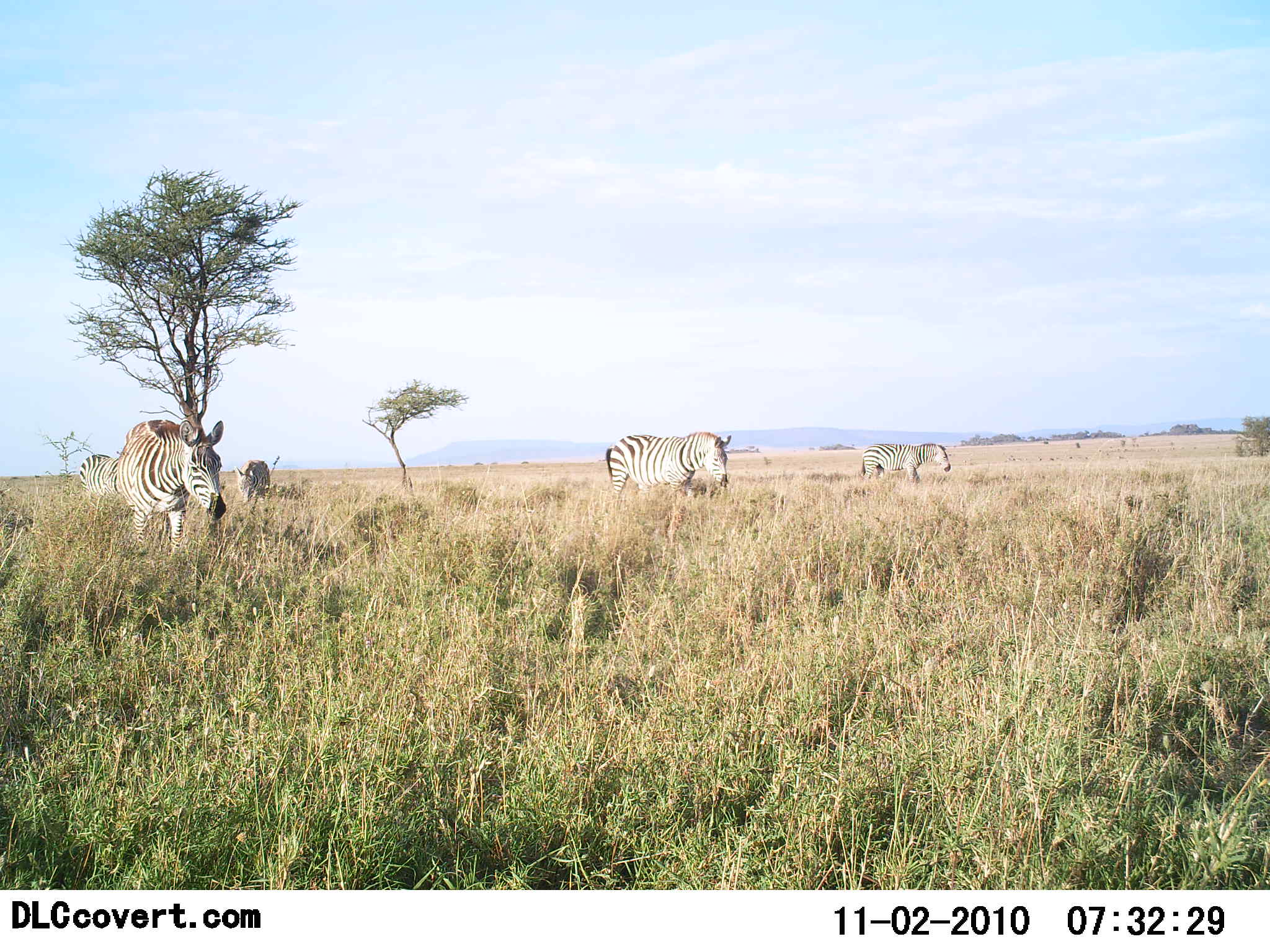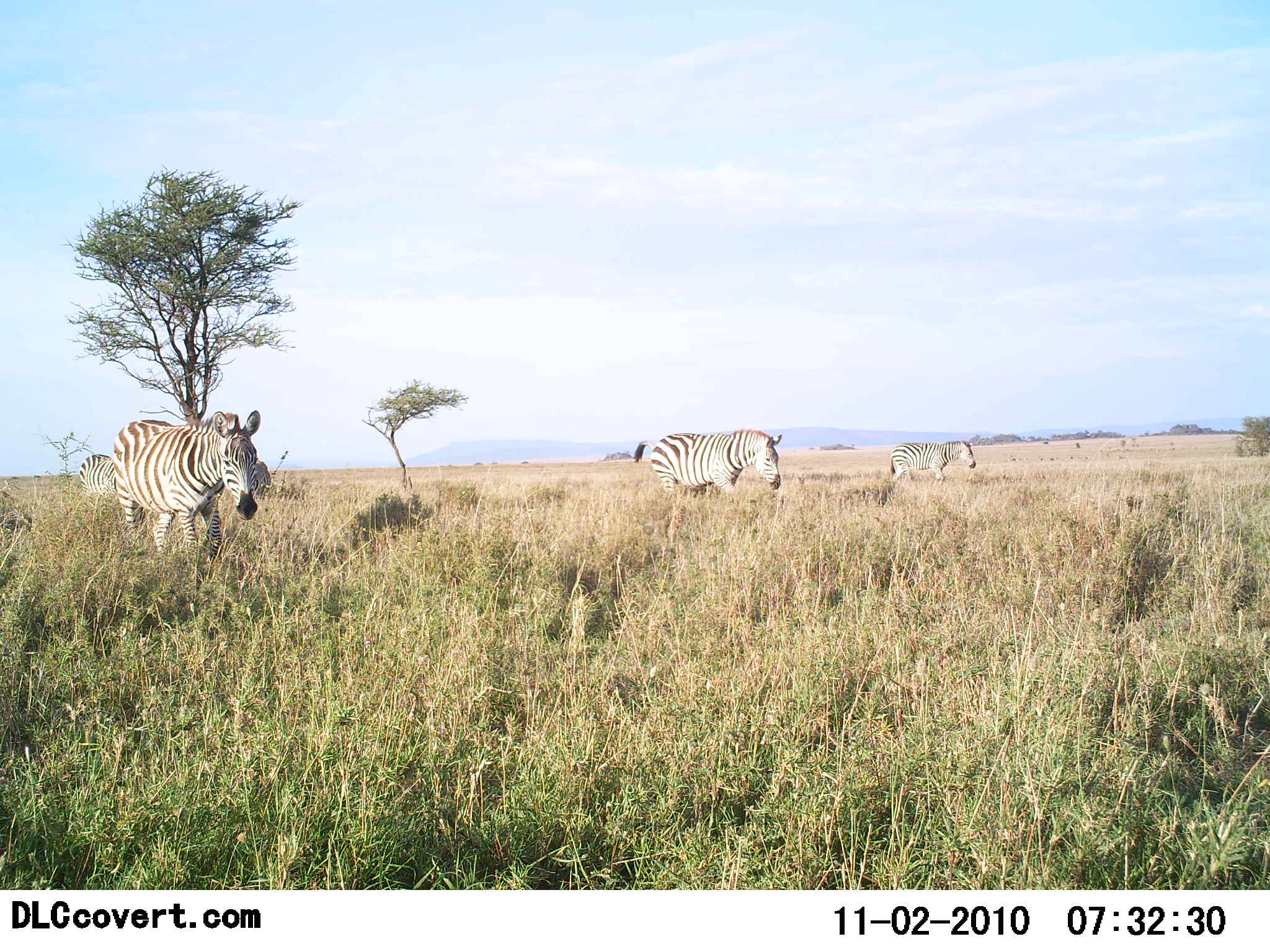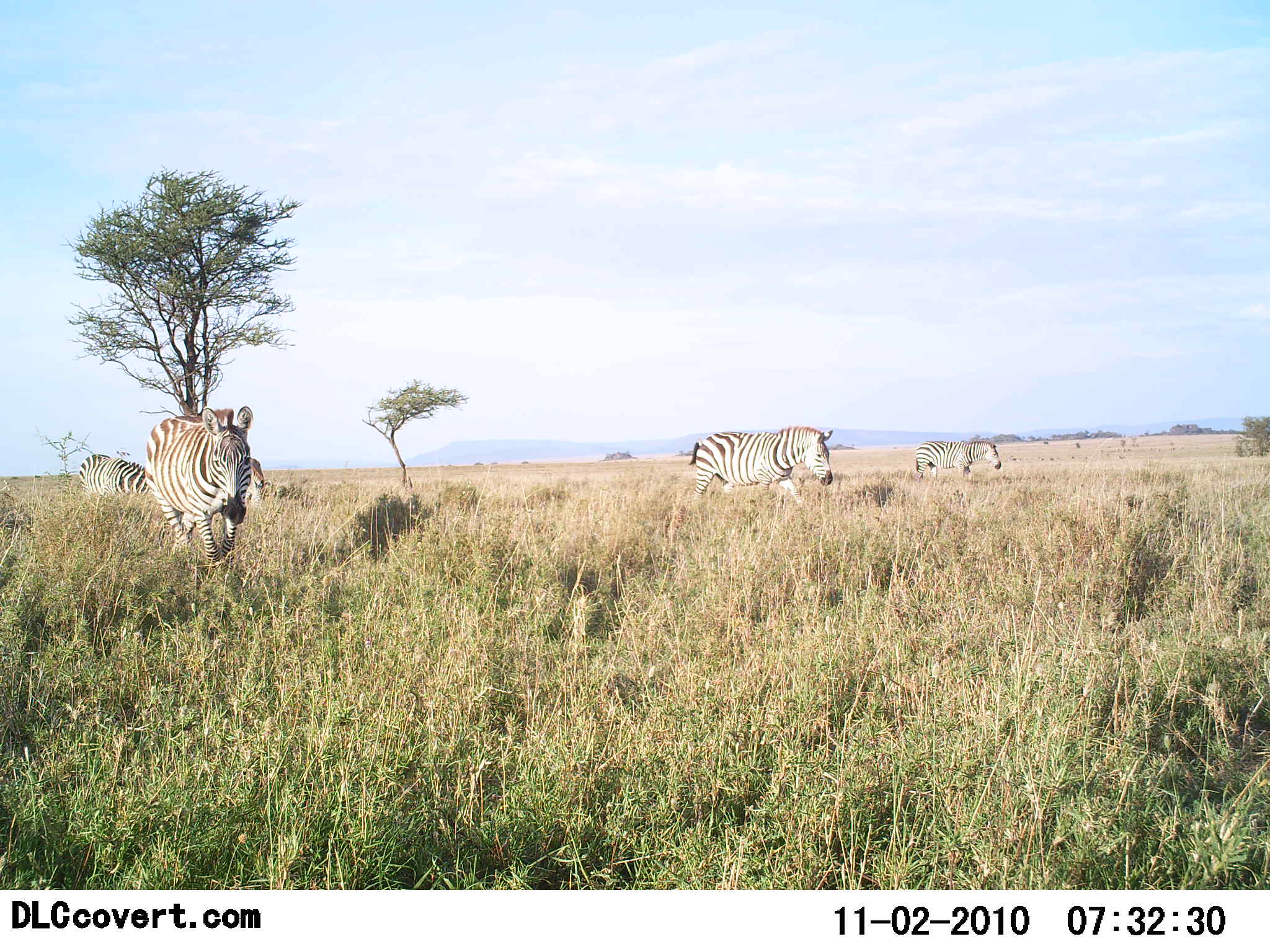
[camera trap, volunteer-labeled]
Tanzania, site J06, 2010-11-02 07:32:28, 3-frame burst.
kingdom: Animalia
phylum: Chordata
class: Mammalia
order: Perissodactyla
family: Equidae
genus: Equus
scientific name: Equus quagga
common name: plains zebra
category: zebra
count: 4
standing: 9%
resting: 0%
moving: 91%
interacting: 0%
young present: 0%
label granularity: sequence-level